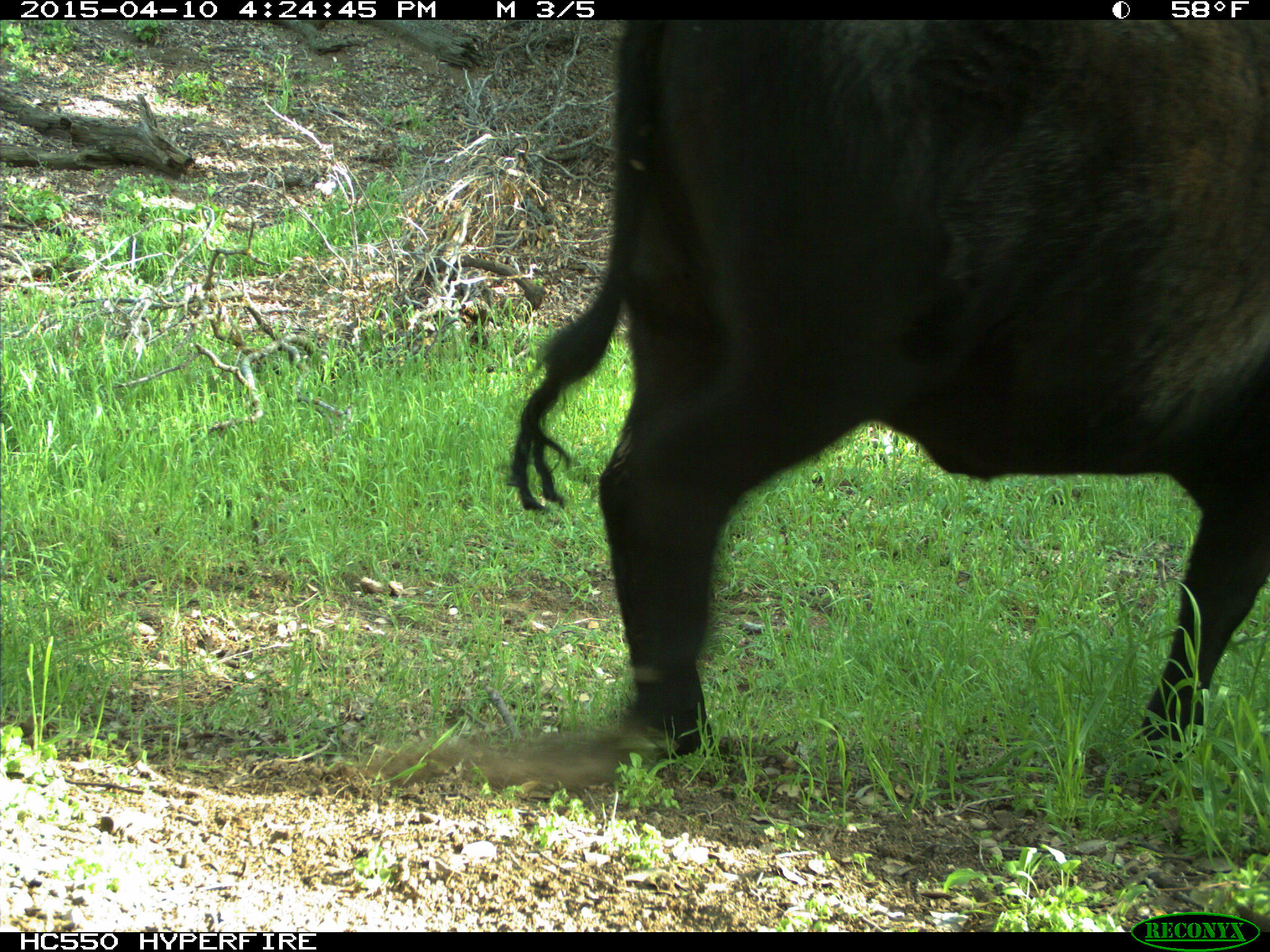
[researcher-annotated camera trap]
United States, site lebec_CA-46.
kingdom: Animalia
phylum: Chordata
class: Mammalia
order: Artiodactyla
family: Bovidae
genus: Bos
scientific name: Bos taurus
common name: domestic cow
Bos taurus (domestic cow).